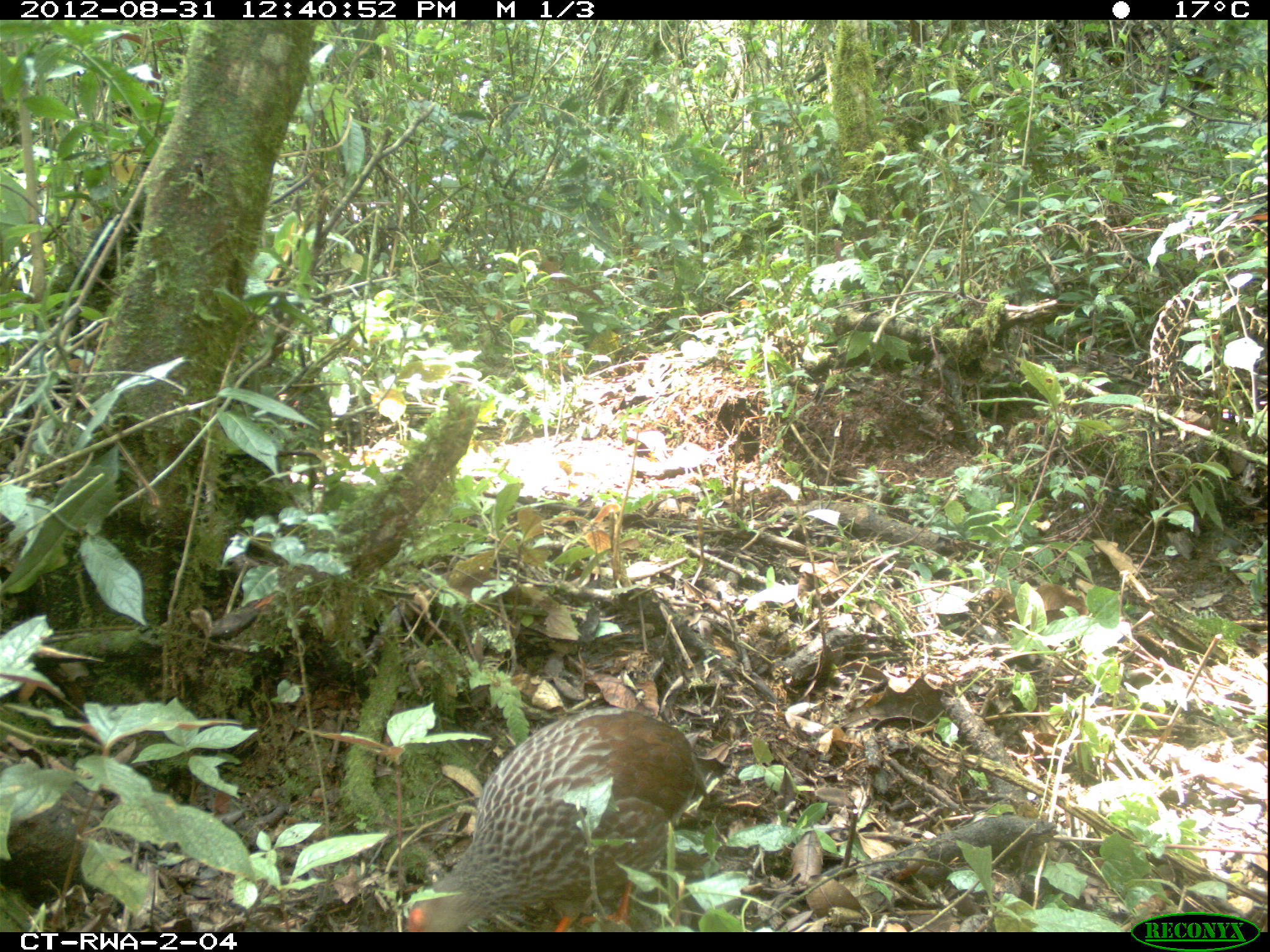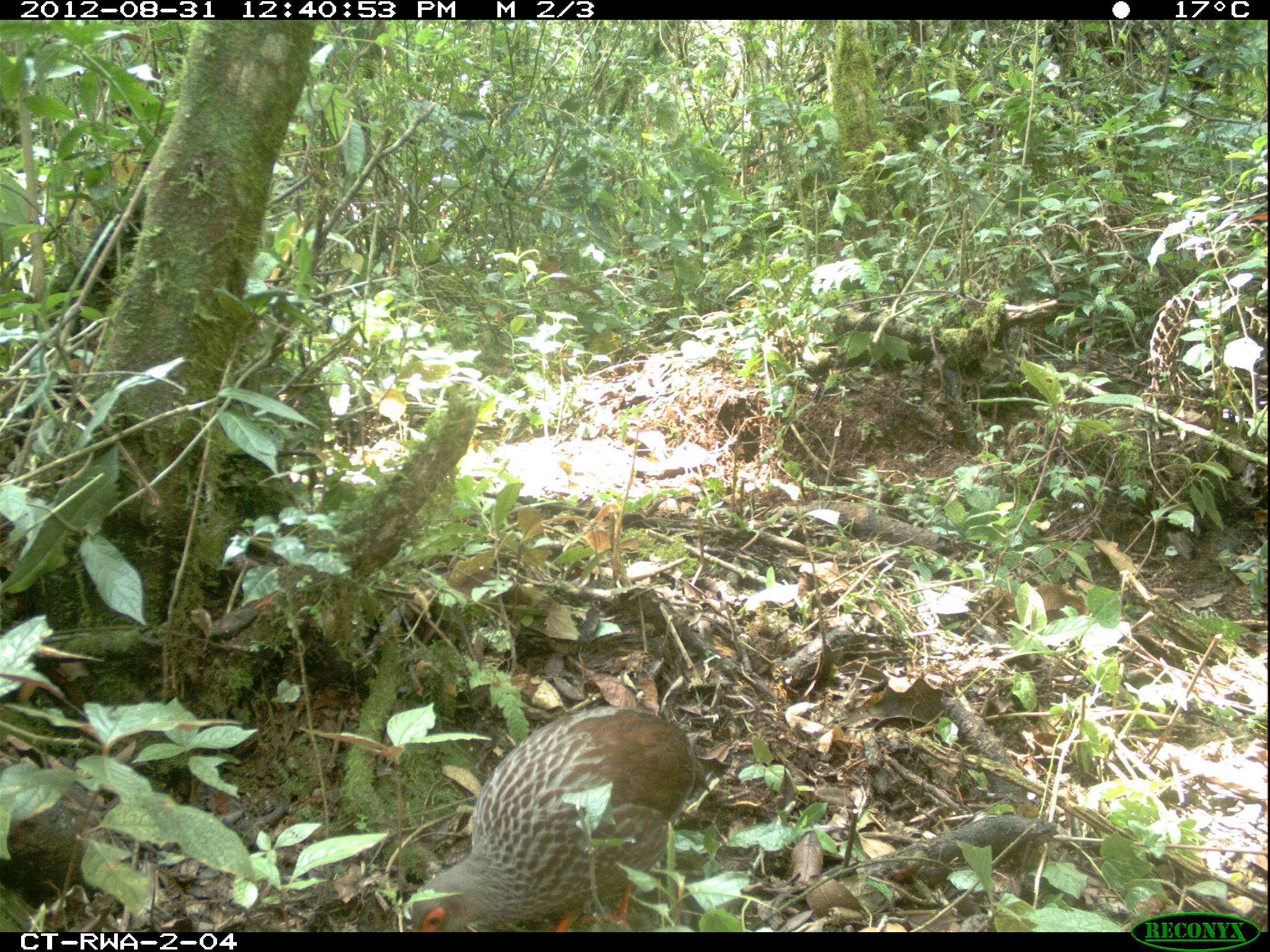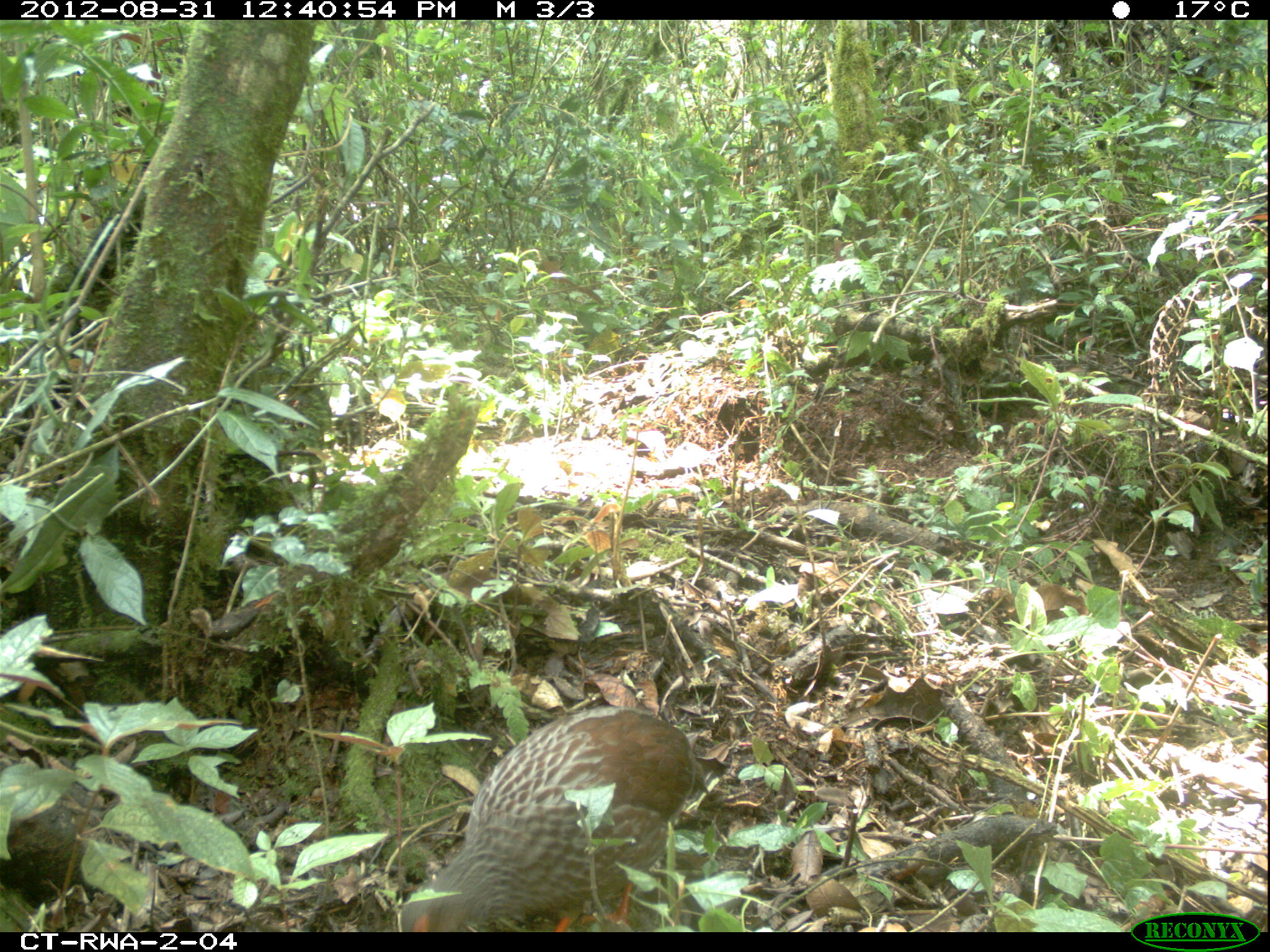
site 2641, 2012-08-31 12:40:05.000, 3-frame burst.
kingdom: Animalia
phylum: Chordata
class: Aves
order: Galliformes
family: Phasianidae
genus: Pternistis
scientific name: Pternistis nobilis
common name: handsome francolin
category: francolinus nobilis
Francolinus nobilis (handsome francolin) (Pternistis nobilis), count 1.